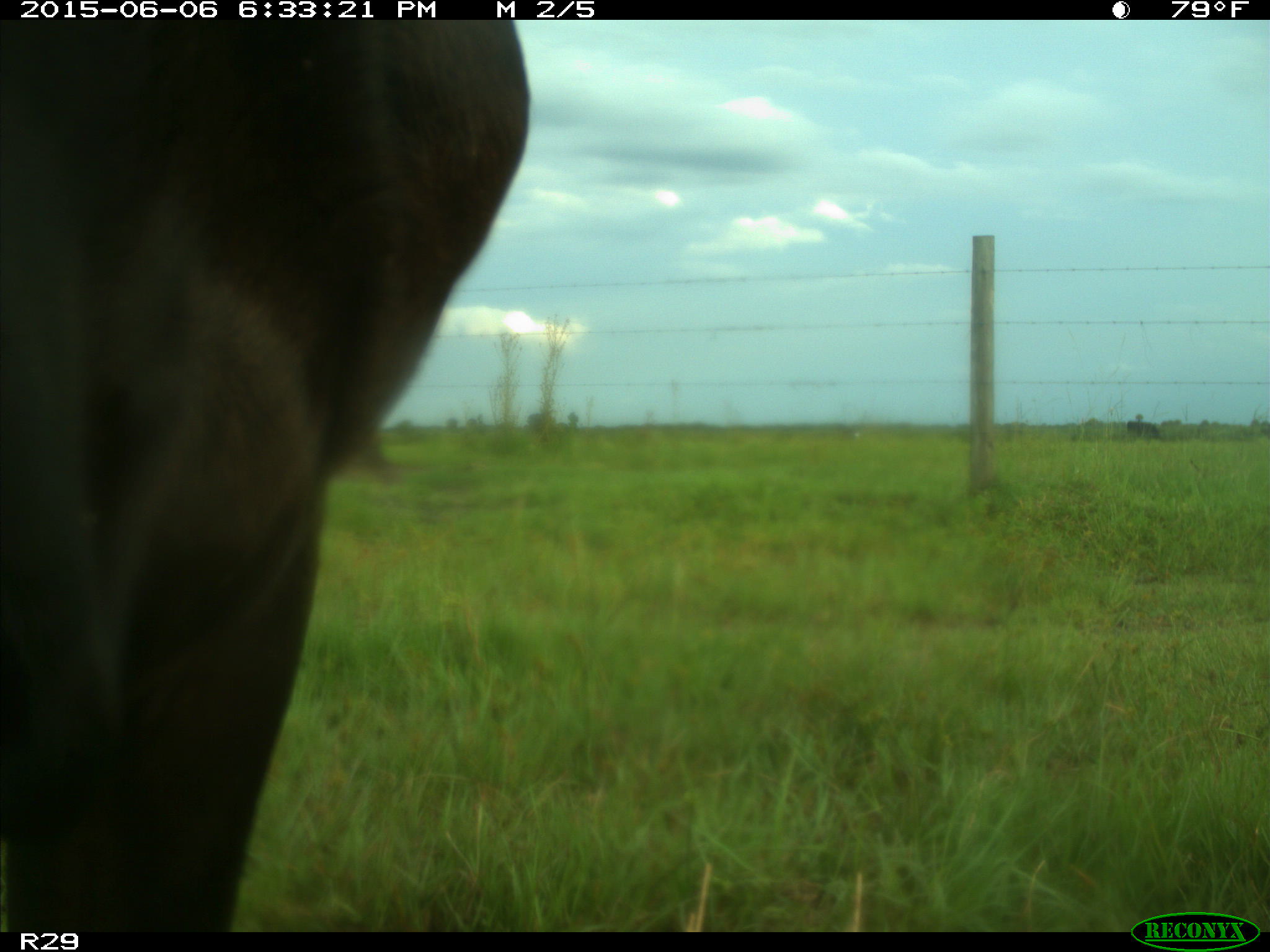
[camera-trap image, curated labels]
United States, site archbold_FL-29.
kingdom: Animalia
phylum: Chordata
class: Mammalia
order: Artiodactyla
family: Bovidae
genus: Bos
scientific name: Bos taurus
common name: domestic cow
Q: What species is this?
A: Bos taurus (domestic cow).